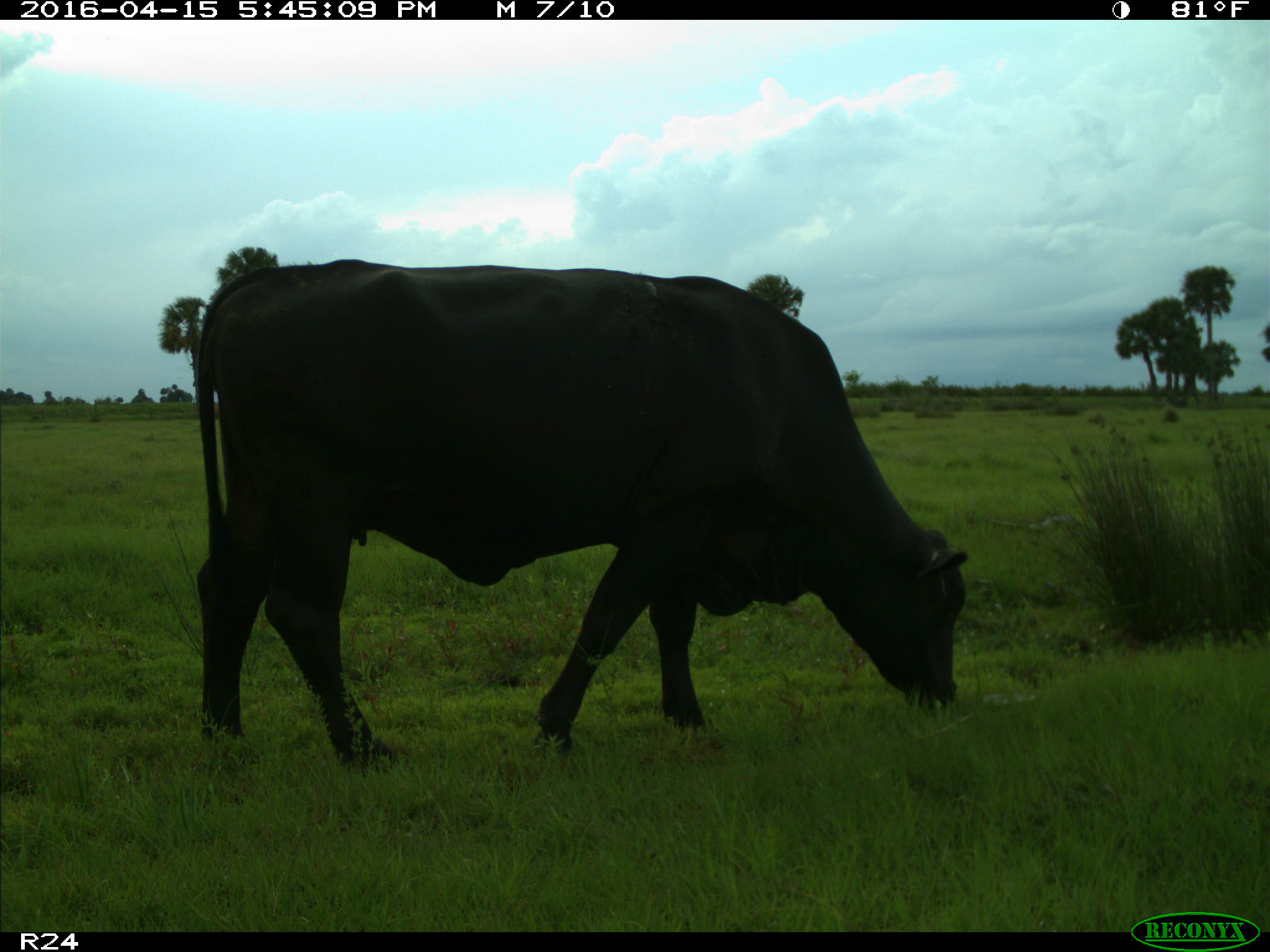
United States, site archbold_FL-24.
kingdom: Animalia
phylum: Chordata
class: Mammalia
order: Artiodactyla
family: Bovidae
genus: Bos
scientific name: Bos taurus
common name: domestic cow